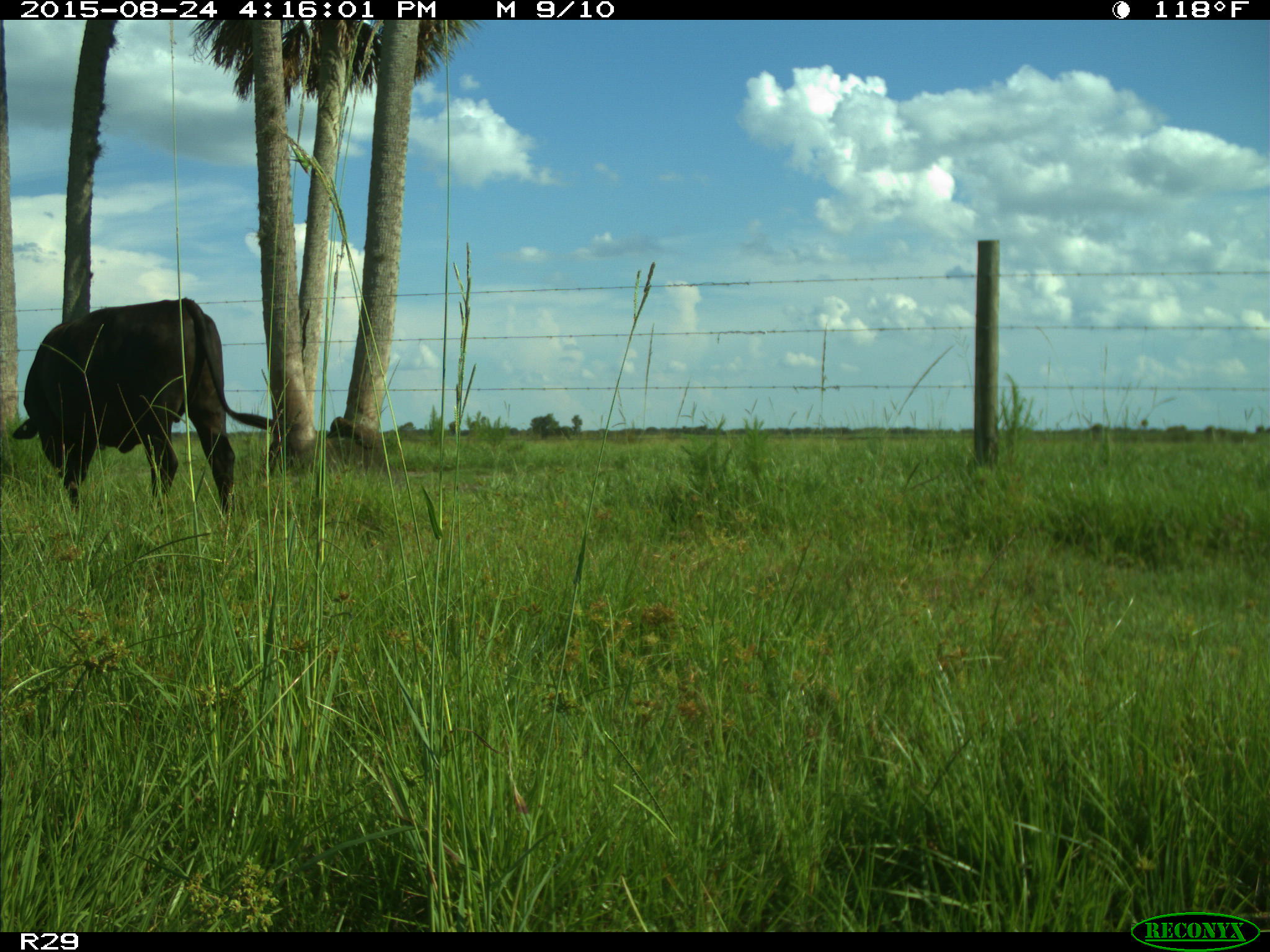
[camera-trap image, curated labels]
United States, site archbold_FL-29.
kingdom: Animalia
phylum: Chordata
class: Mammalia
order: Artiodactyla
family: Bovidae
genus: Bos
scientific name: Bos taurus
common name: domestic cow